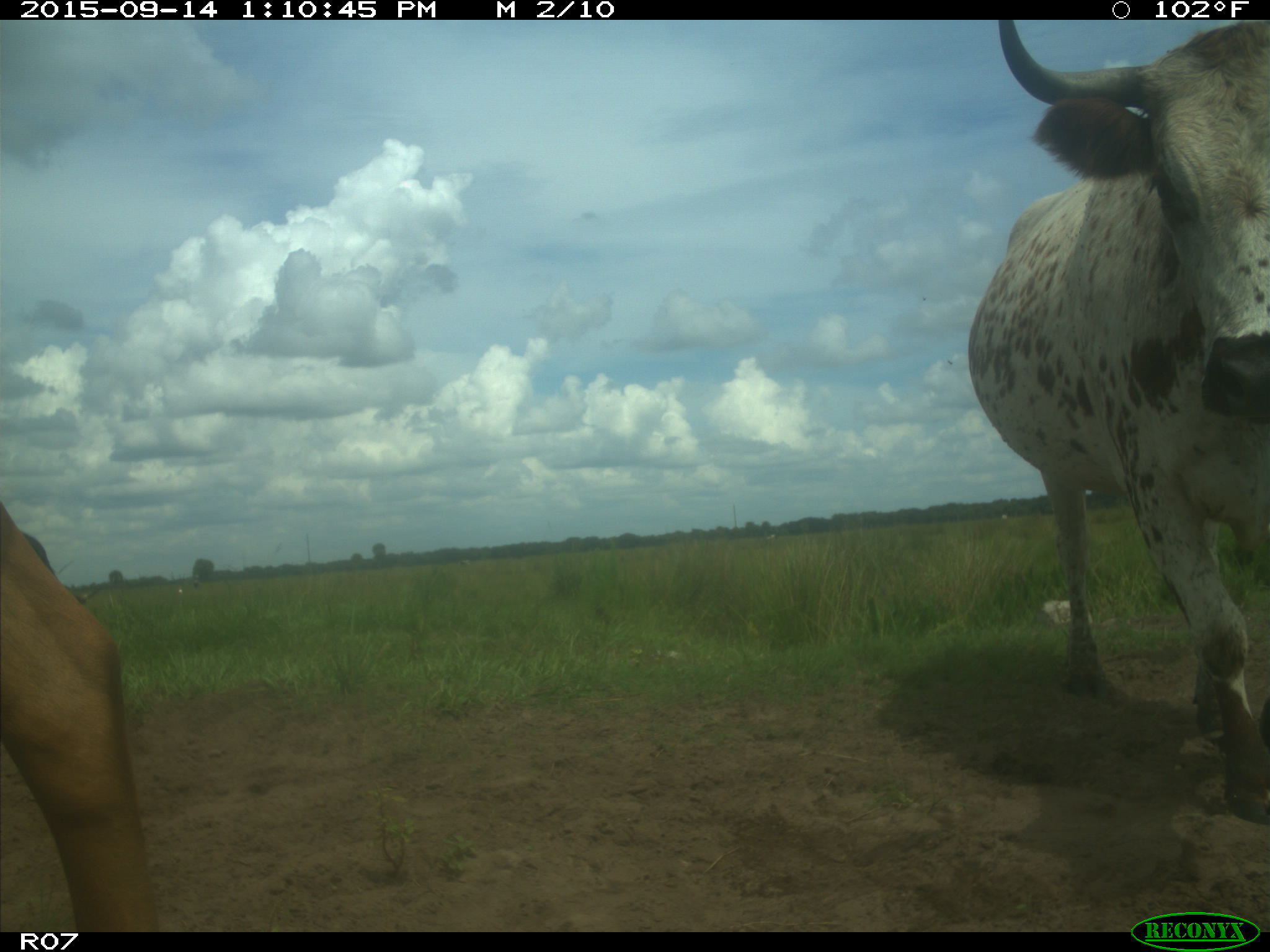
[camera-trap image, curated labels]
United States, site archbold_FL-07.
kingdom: Animalia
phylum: Chordata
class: Mammalia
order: Artiodactyla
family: Bovidae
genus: Bos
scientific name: Bos taurus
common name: domestic cow